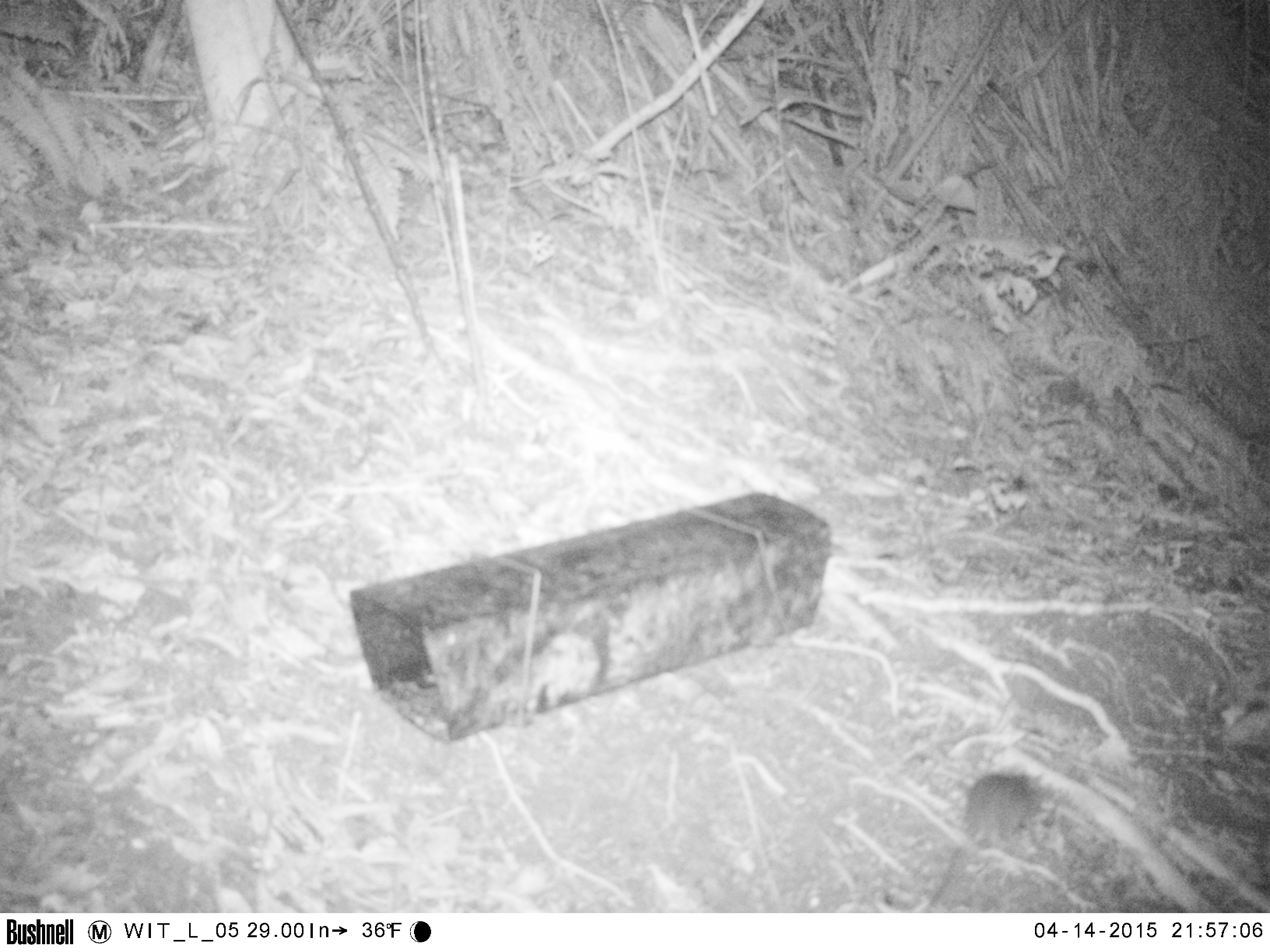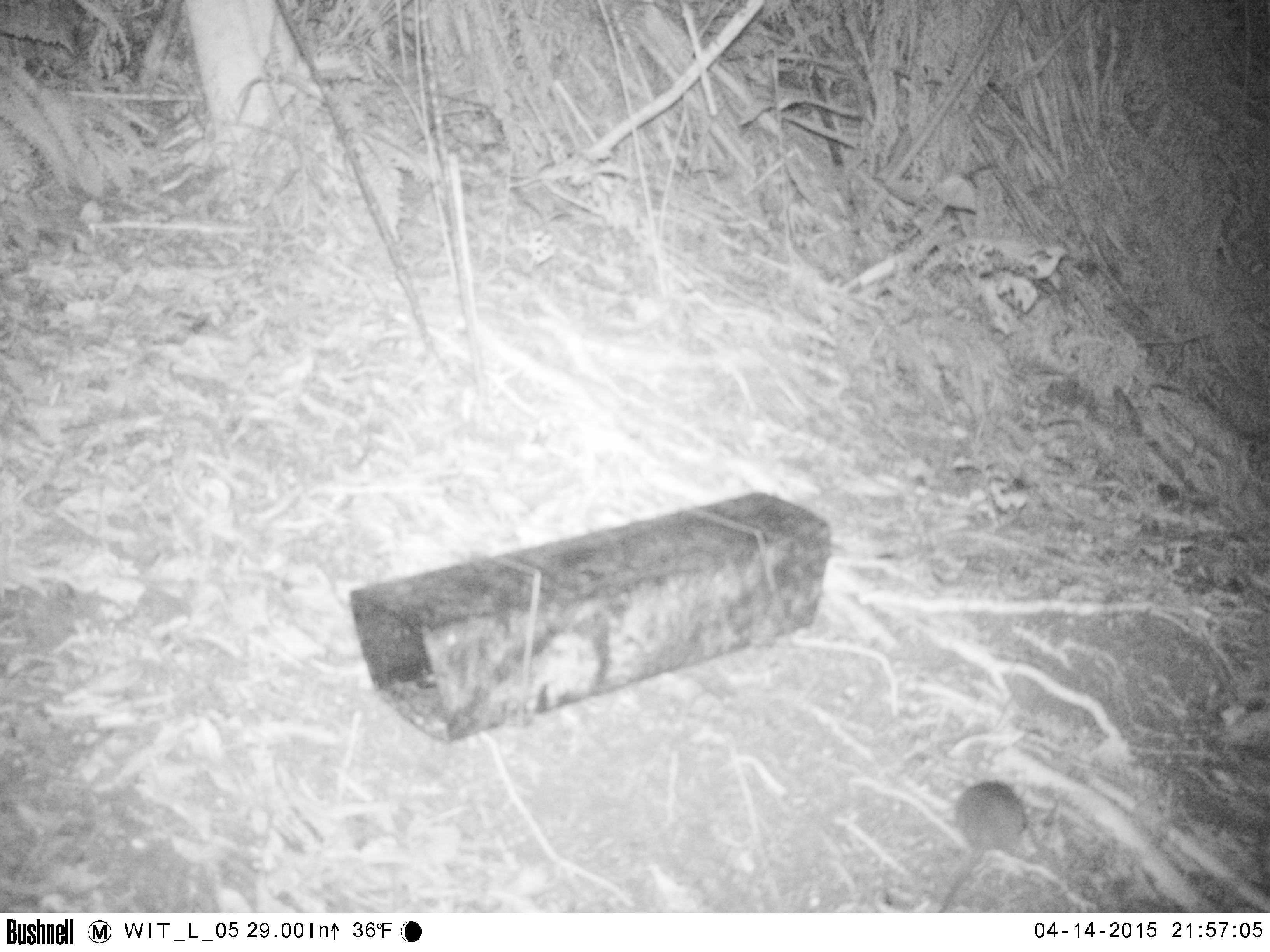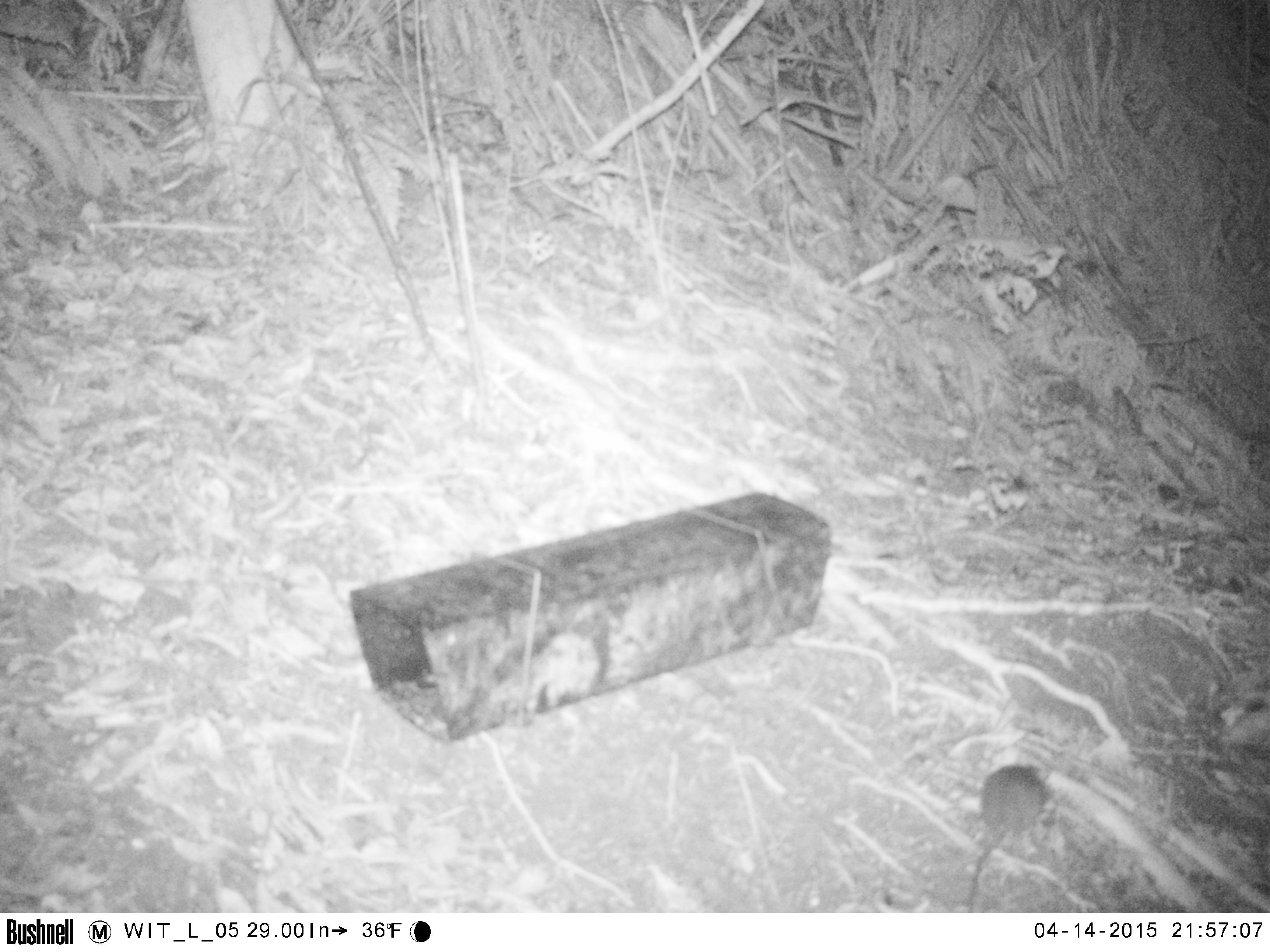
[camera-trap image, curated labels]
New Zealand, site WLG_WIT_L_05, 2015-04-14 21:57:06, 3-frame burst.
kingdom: Animalia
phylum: Chordata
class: Mammalia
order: Rodentia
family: Muridae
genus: Mus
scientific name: Mus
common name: mouse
Mouse (Mus).